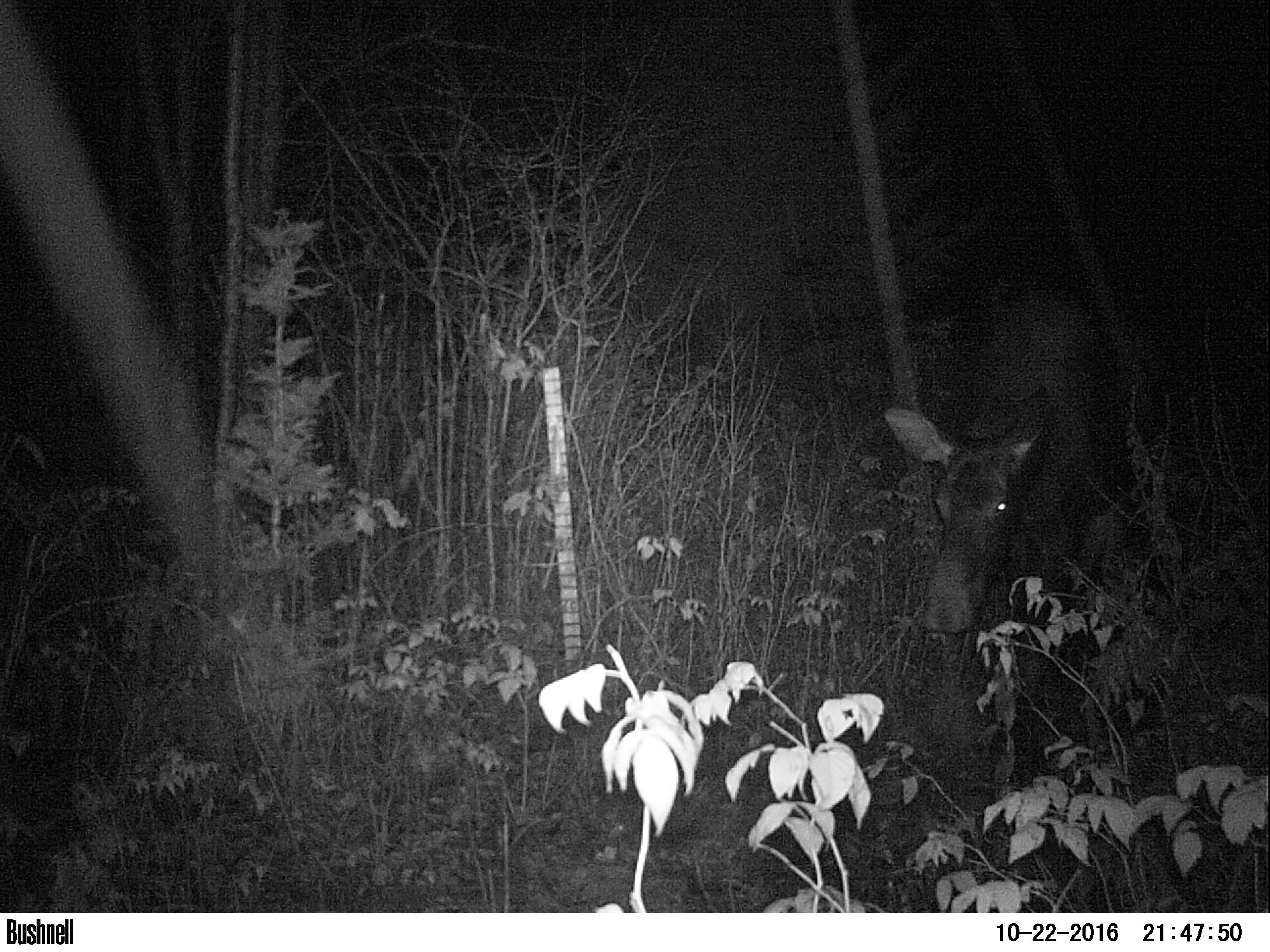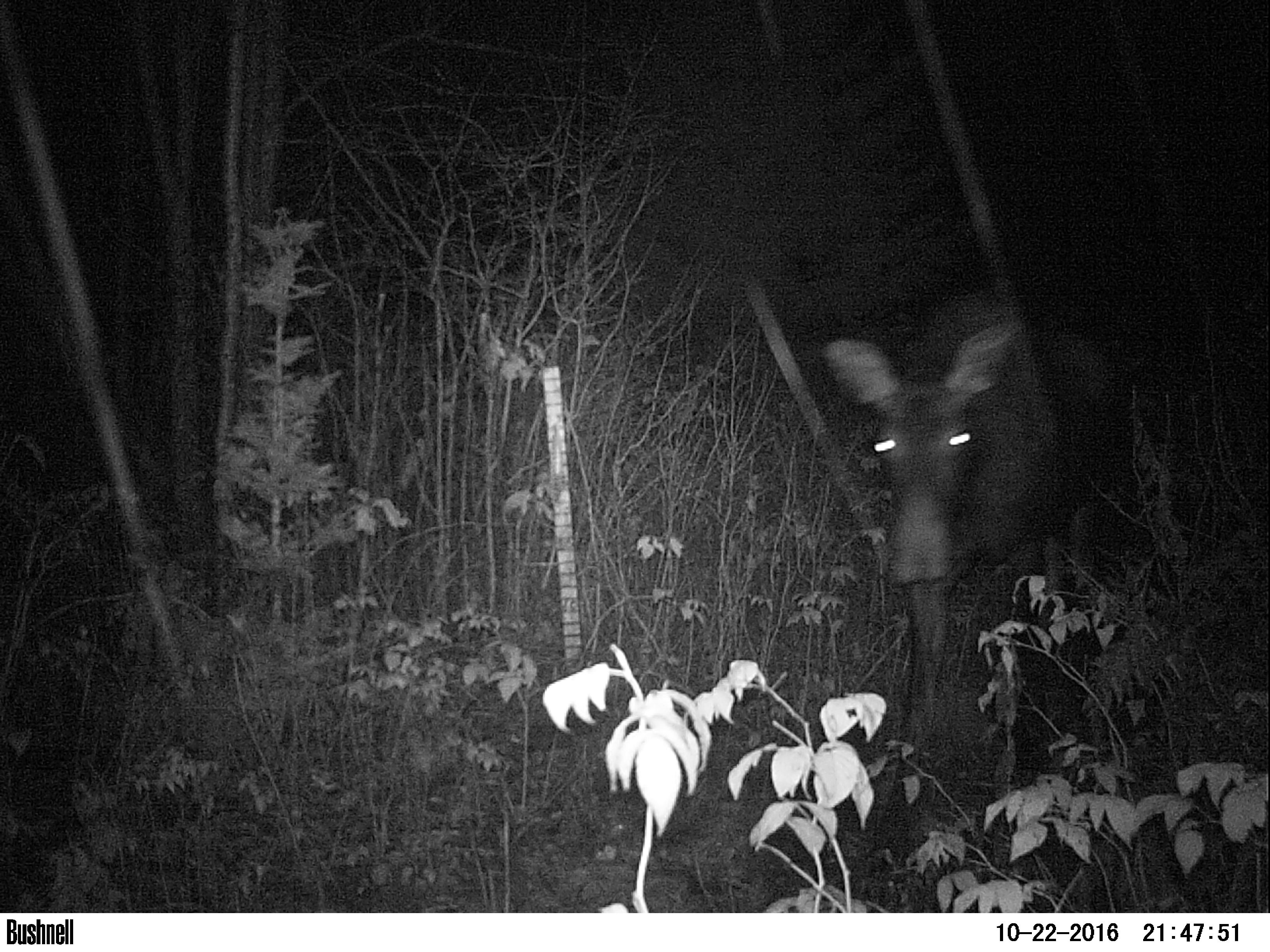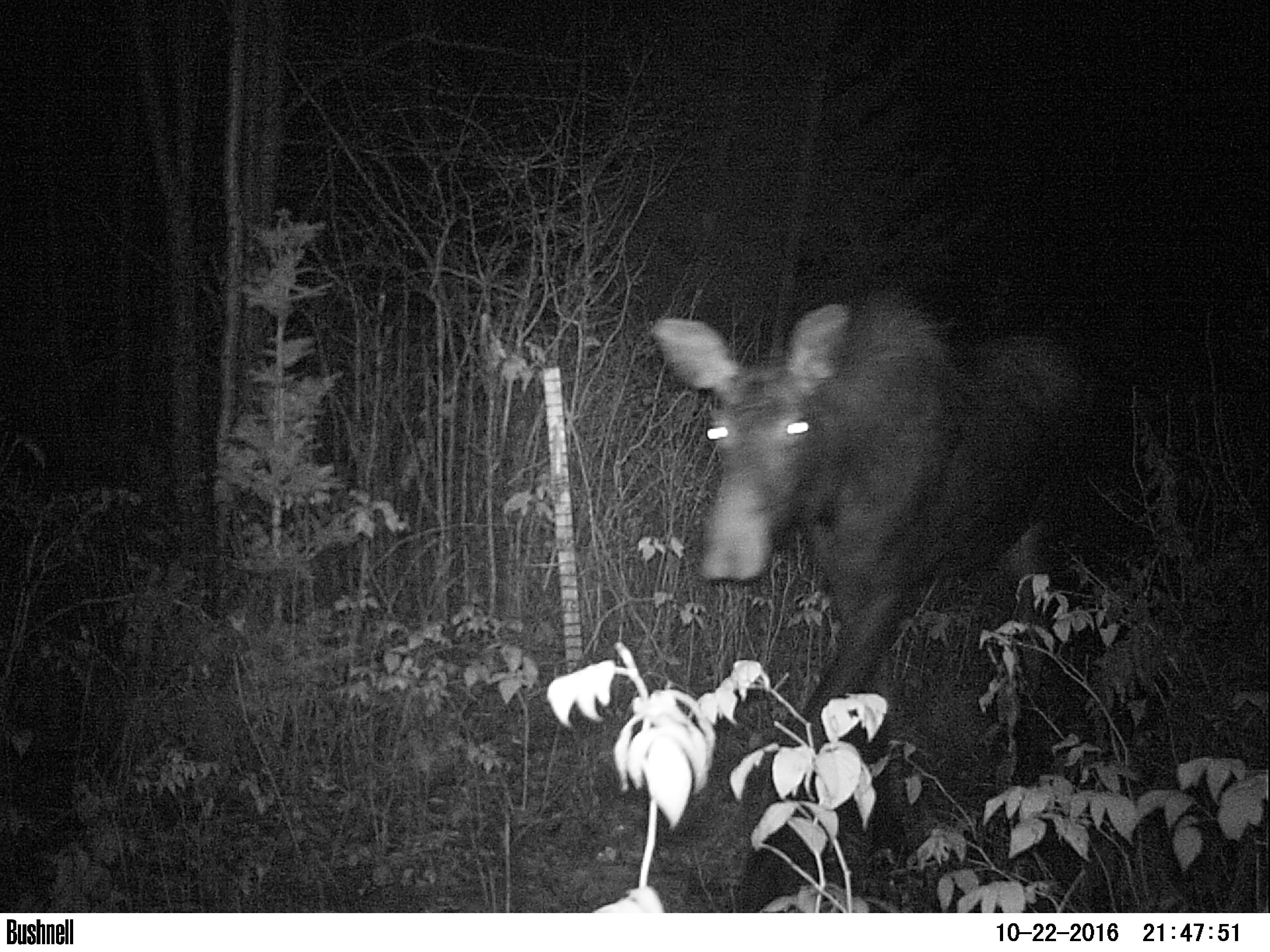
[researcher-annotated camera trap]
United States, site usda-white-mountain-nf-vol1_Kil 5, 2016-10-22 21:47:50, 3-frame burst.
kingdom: Animalia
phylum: Chordata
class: Mammalia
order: Artiodactyla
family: Cervidae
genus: Alces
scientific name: Alces alces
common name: moose